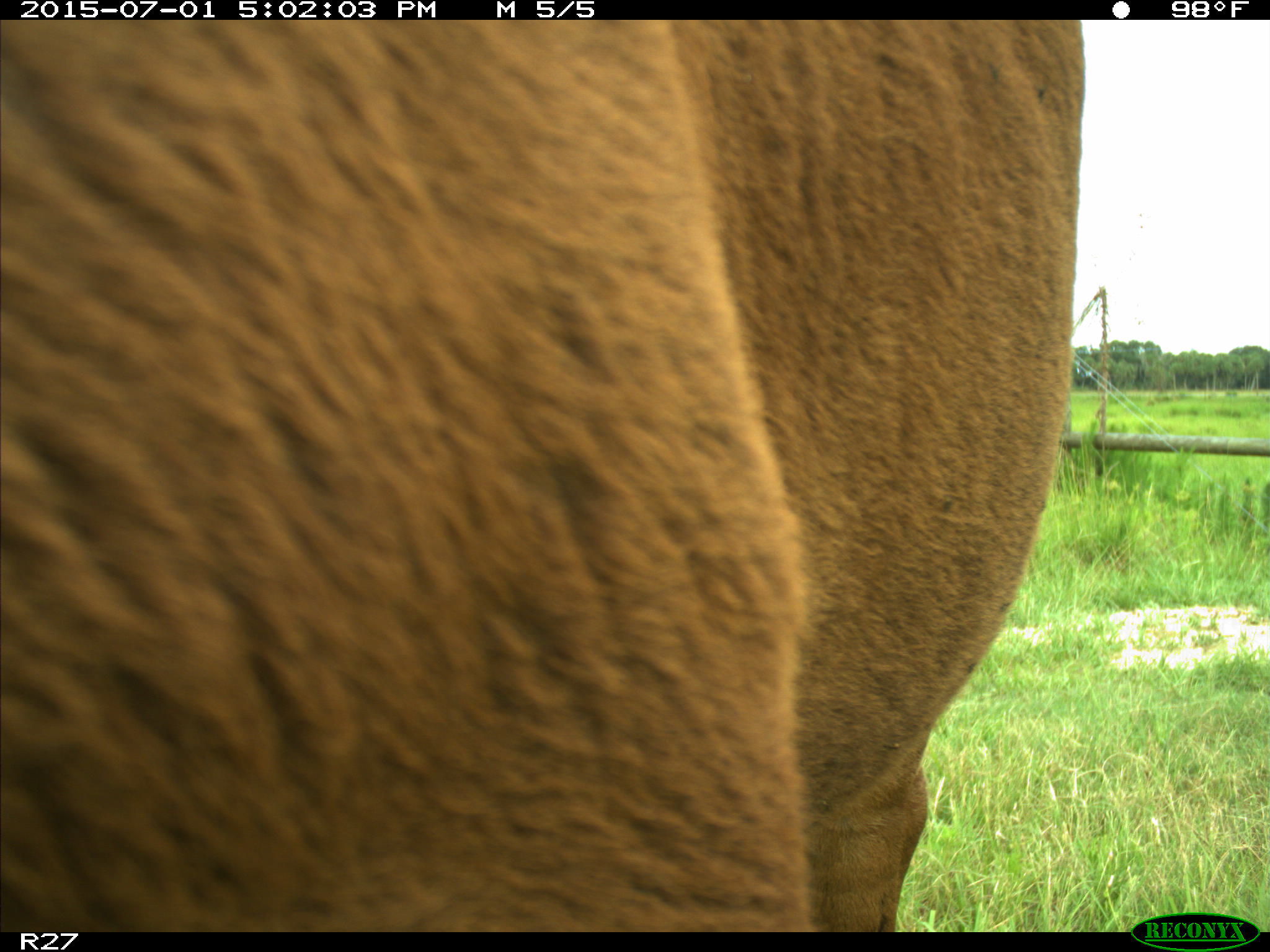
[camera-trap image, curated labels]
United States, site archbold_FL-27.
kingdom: Animalia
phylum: Chordata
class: Mammalia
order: Artiodactyla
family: Bovidae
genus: Bos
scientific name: Bos taurus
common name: domestic cow